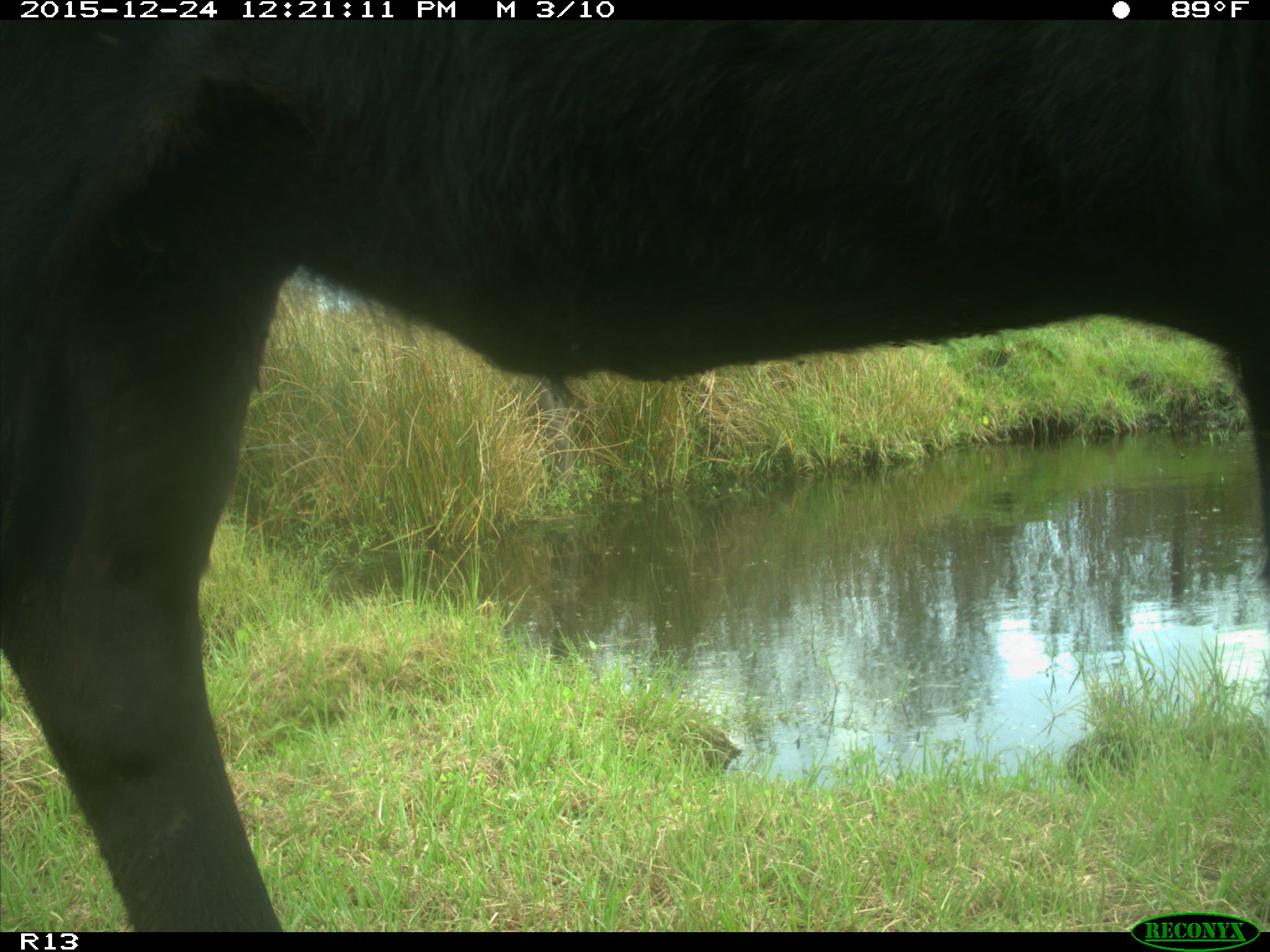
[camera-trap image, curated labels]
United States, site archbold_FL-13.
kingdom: Animalia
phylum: Chordata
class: Mammalia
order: Artiodactyla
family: Bovidae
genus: Bos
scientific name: Bos taurus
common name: domestic cow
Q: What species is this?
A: Bos taurus (domestic cow).